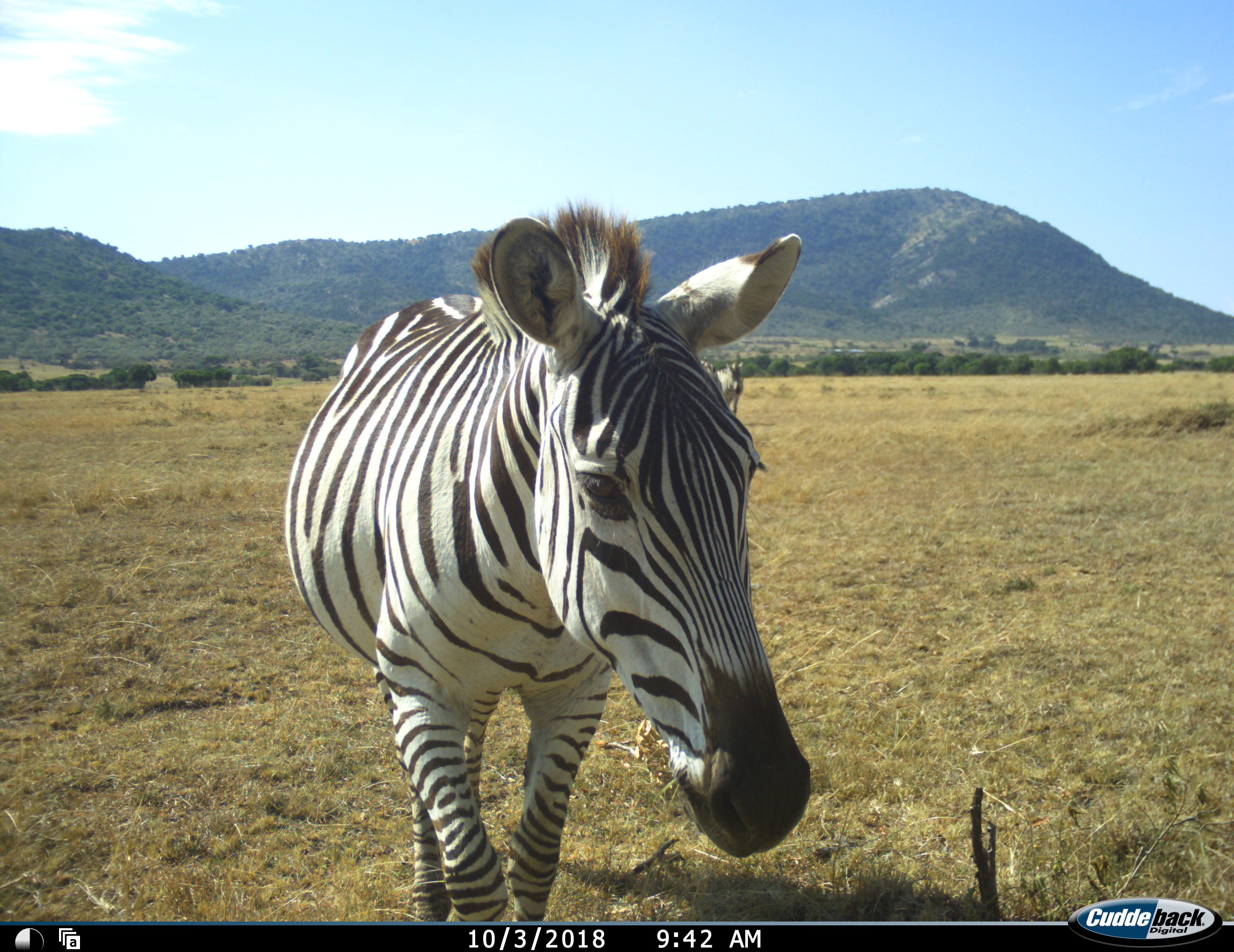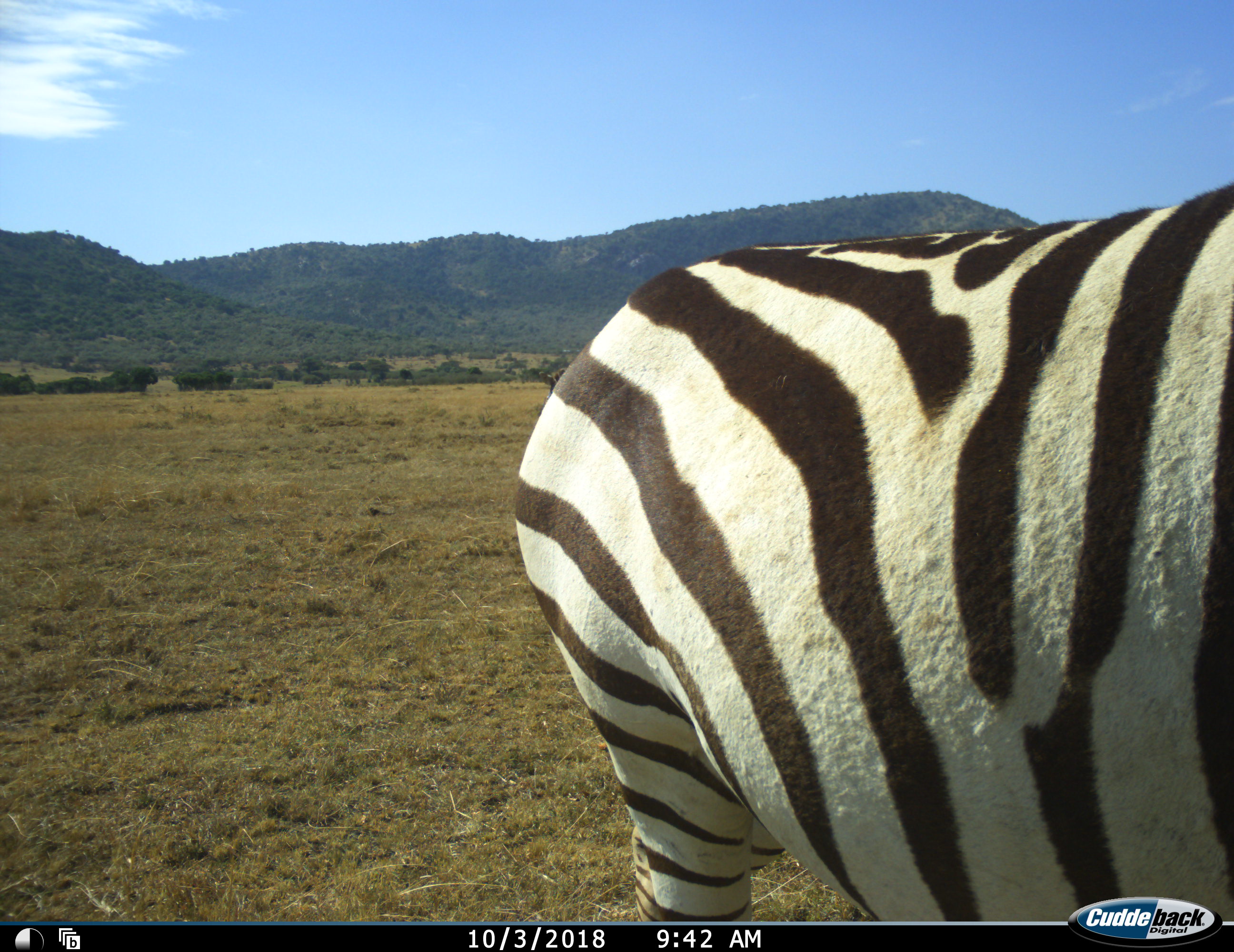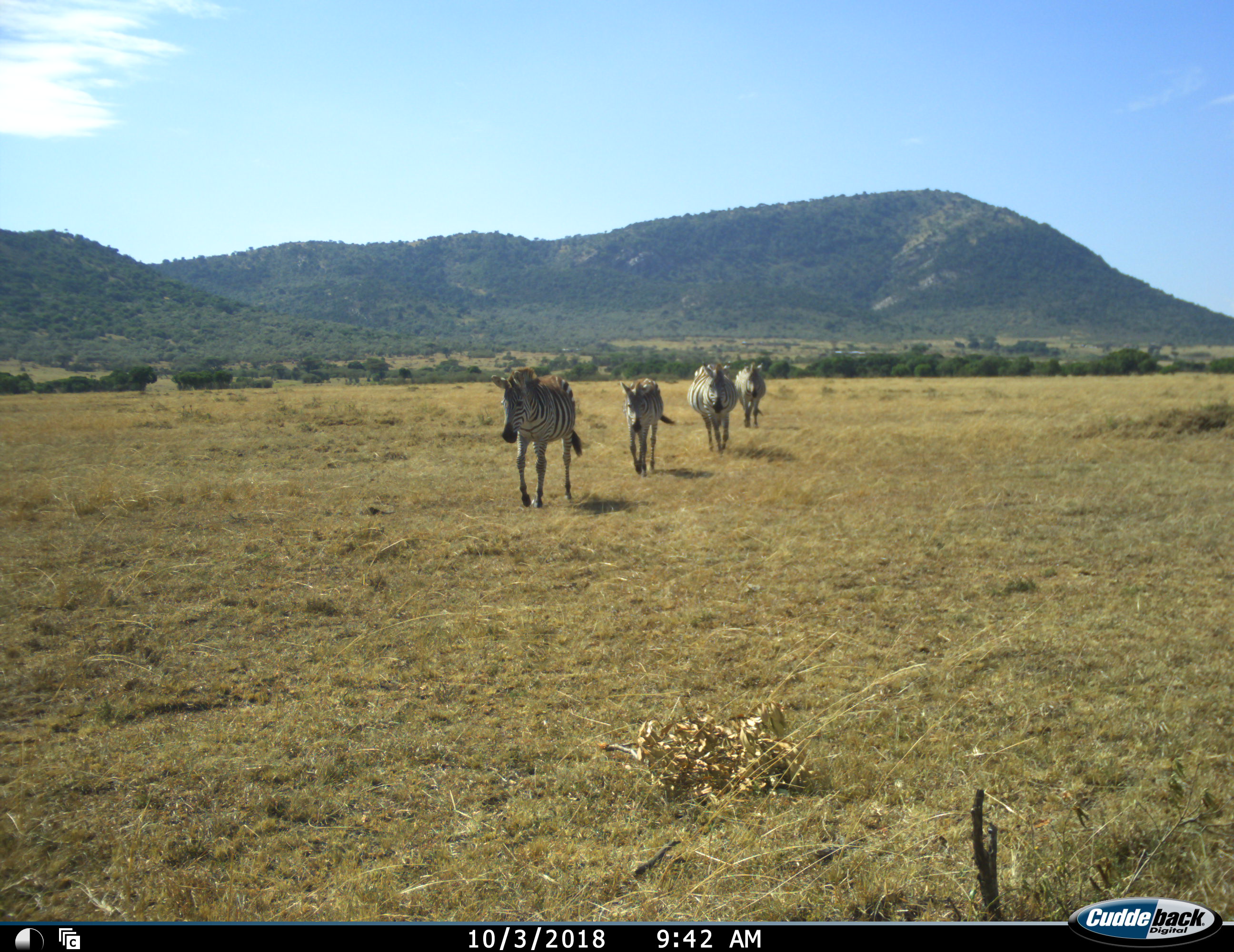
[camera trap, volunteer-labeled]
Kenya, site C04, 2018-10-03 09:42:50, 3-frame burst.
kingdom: Animalia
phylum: Chordata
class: Mammalia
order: Perissodactyla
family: Equidae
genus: Equus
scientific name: Equus quagga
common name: plains zebra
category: zebra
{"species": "zebra (plains zebra) (Equus quagga)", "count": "5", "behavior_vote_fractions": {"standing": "0%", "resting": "0%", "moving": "100%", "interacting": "0%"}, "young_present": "40%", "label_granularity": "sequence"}